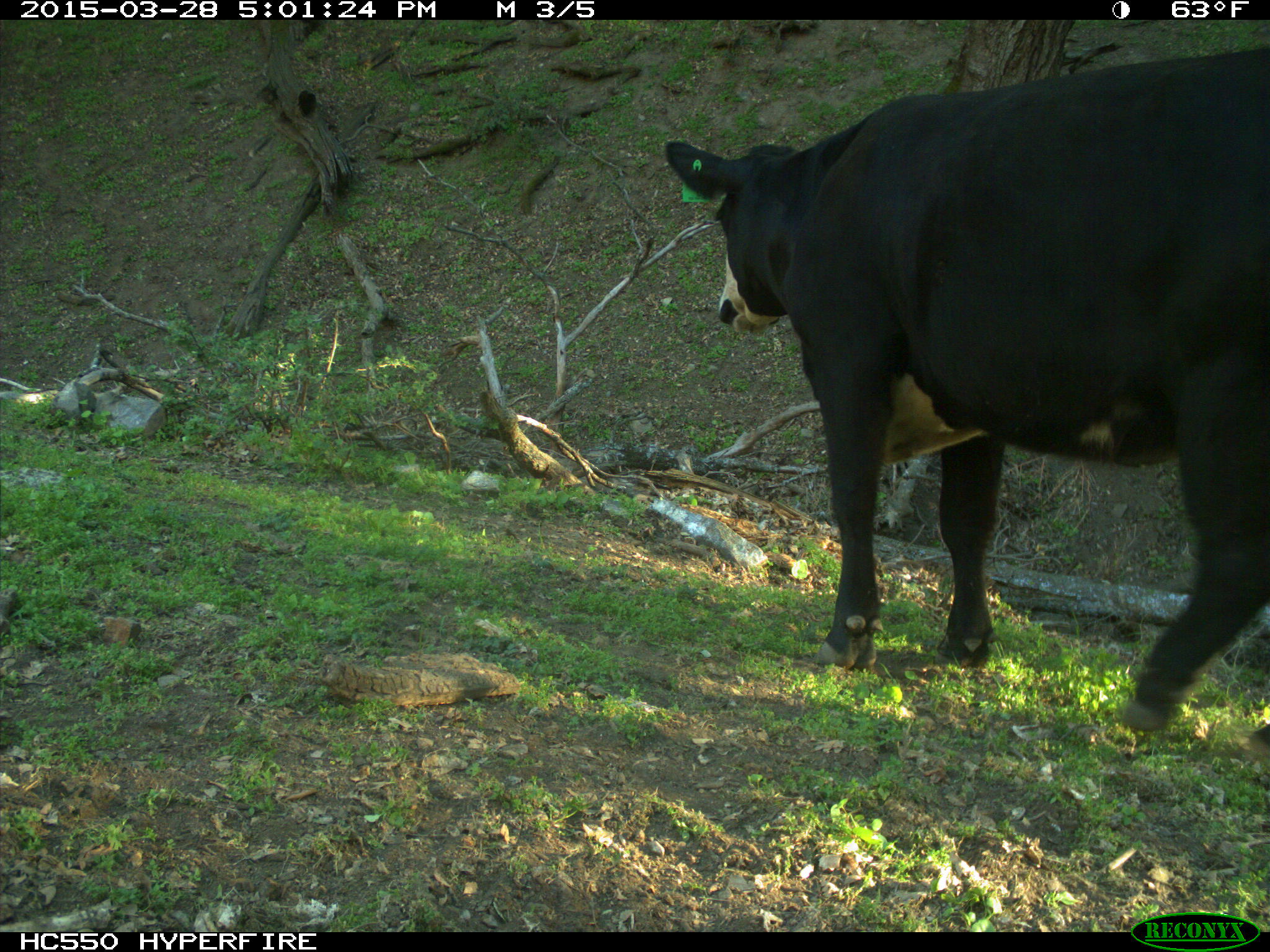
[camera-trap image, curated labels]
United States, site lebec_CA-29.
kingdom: Animalia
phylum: Chordata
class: Mammalia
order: Artiodactyla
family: Bovidae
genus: Bos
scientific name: Bos taurus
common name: domestic cow